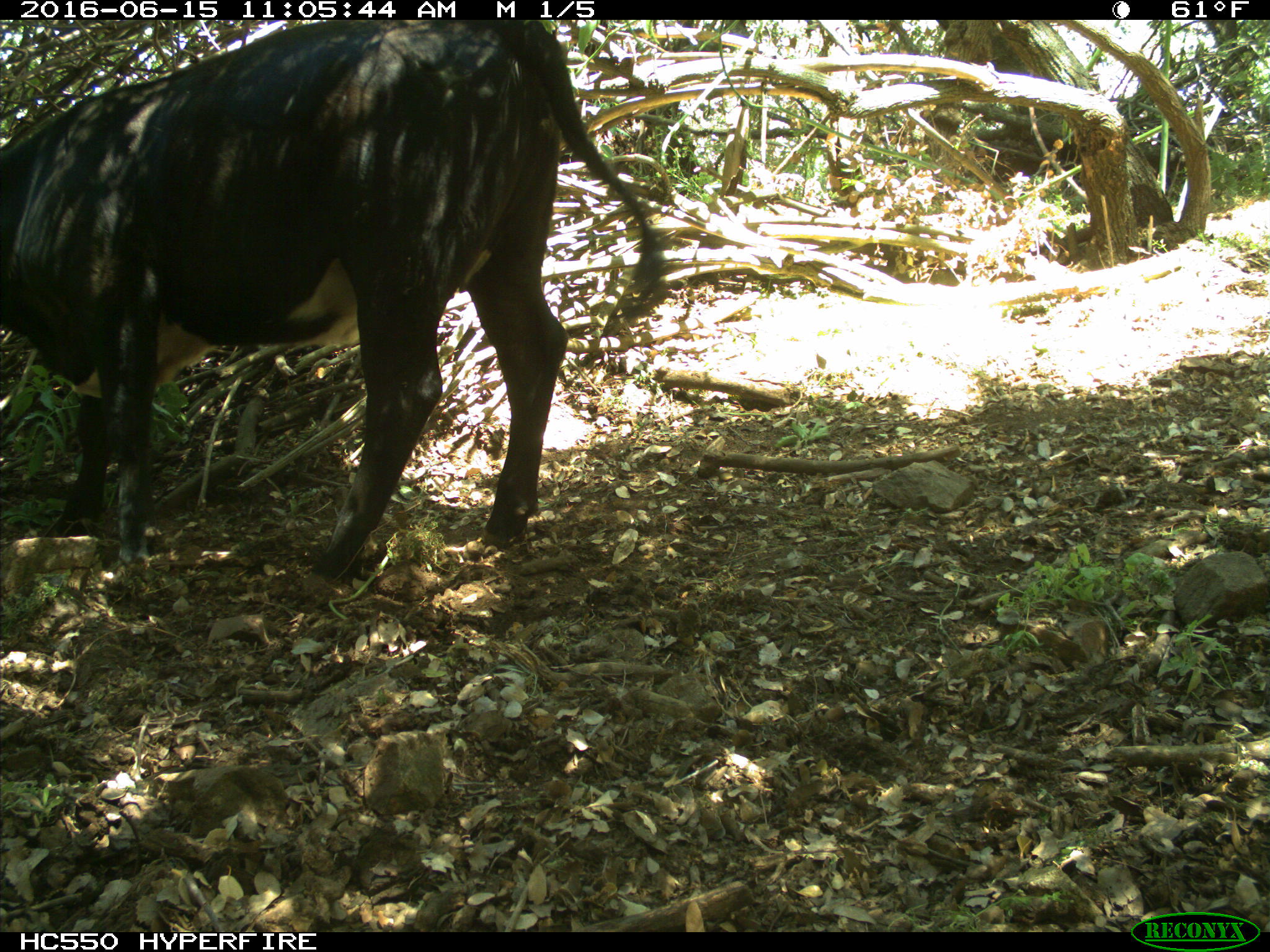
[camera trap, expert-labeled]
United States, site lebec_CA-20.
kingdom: Animalia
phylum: Chordata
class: Mammalia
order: Artiodactyla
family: Bovidae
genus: Bos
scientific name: Bos taurus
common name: domestic cow